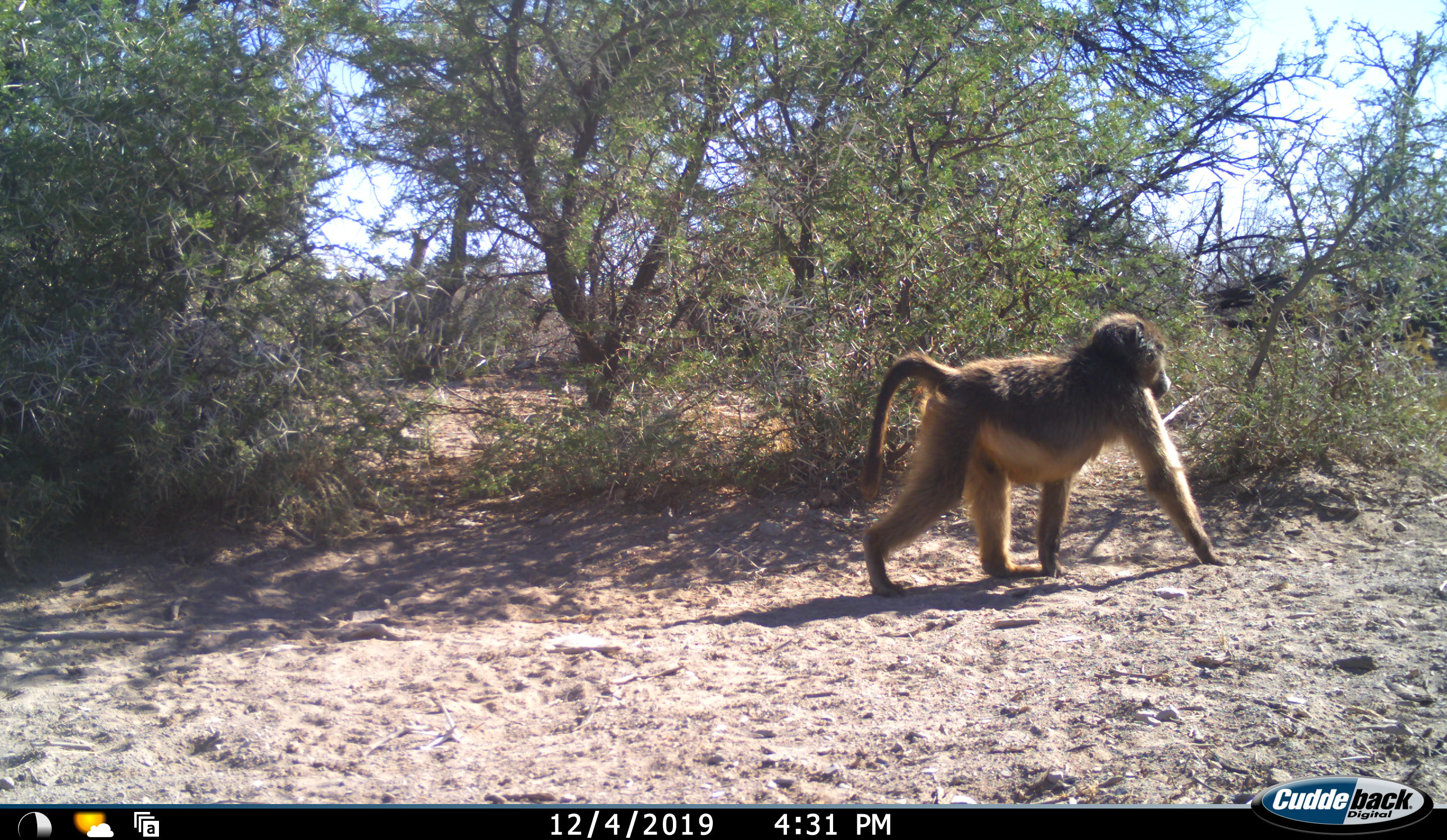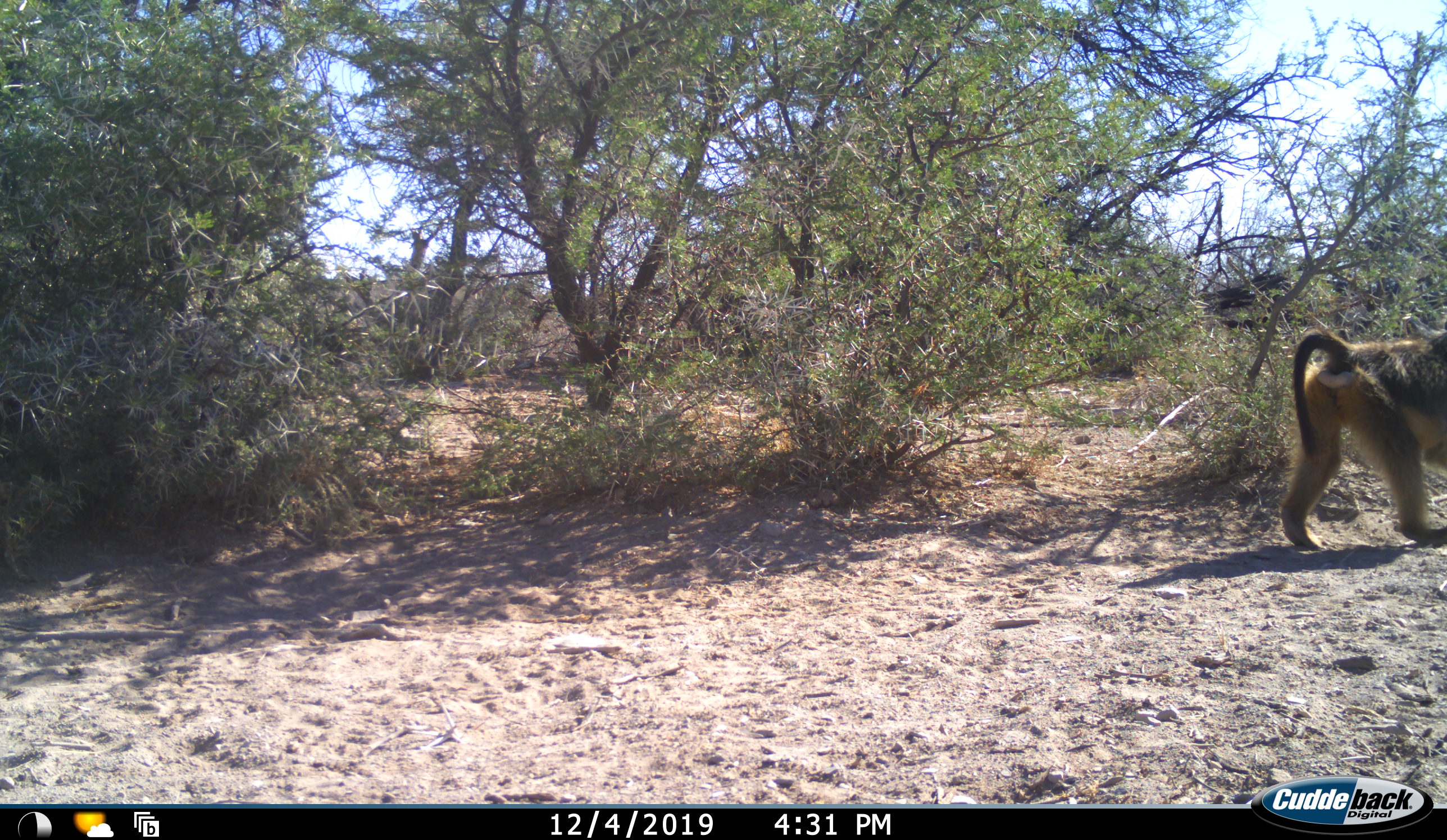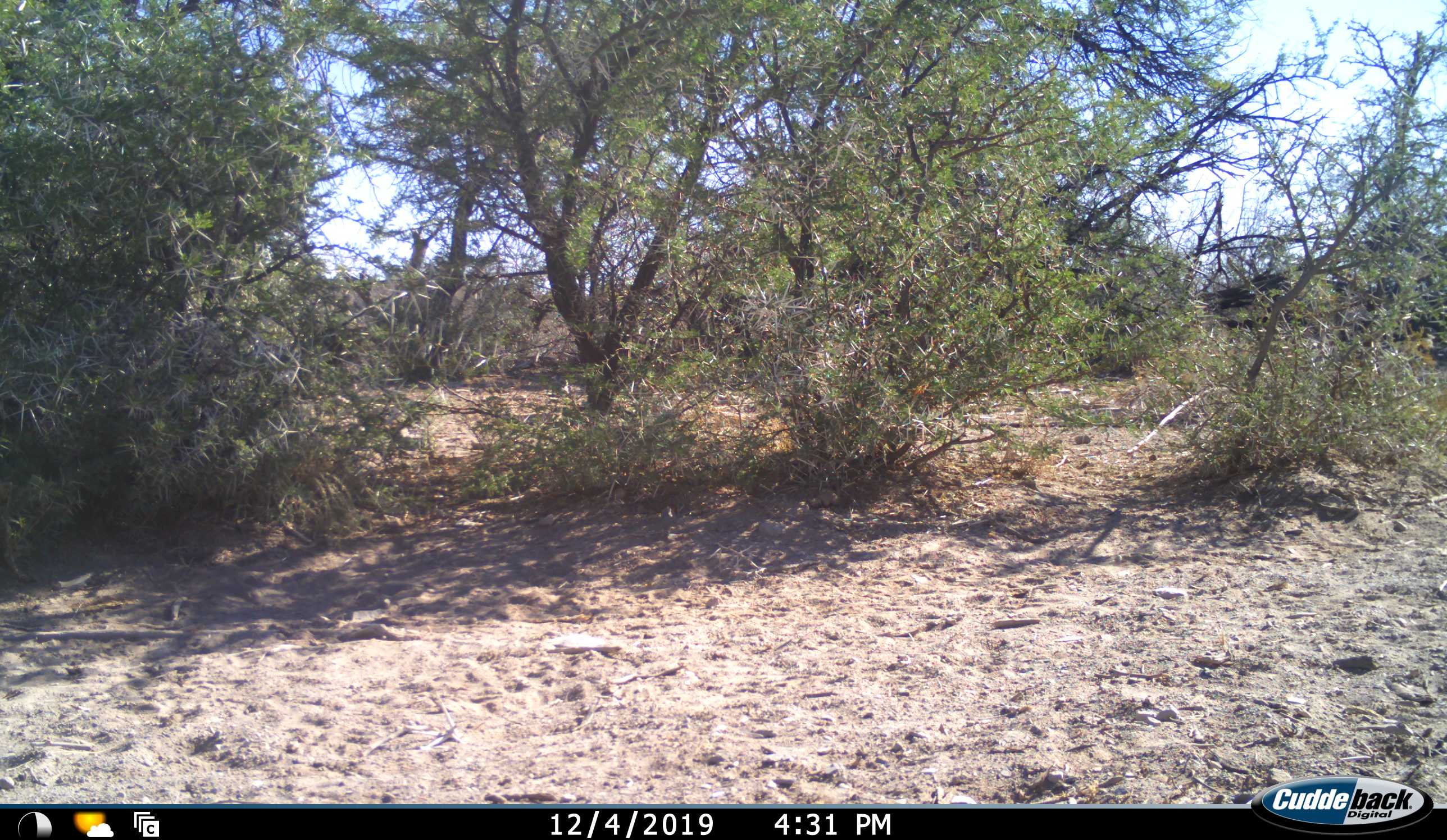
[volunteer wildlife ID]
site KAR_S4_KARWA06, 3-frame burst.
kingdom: Animalia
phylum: Chordata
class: Mammalia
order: Primates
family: Cercopithecidae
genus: Papio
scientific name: Papio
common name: baboon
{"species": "baboon (Papio)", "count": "1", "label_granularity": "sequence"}